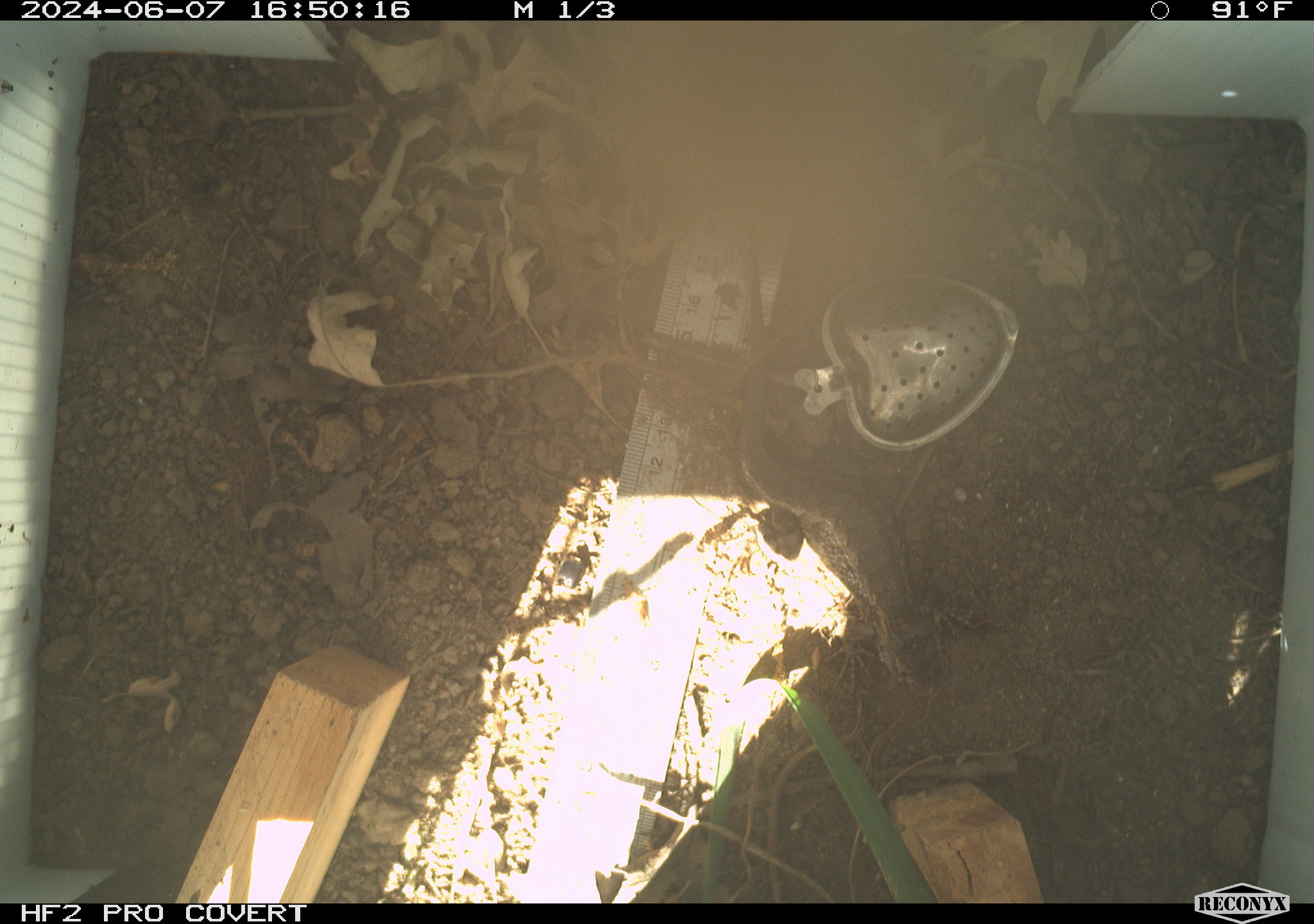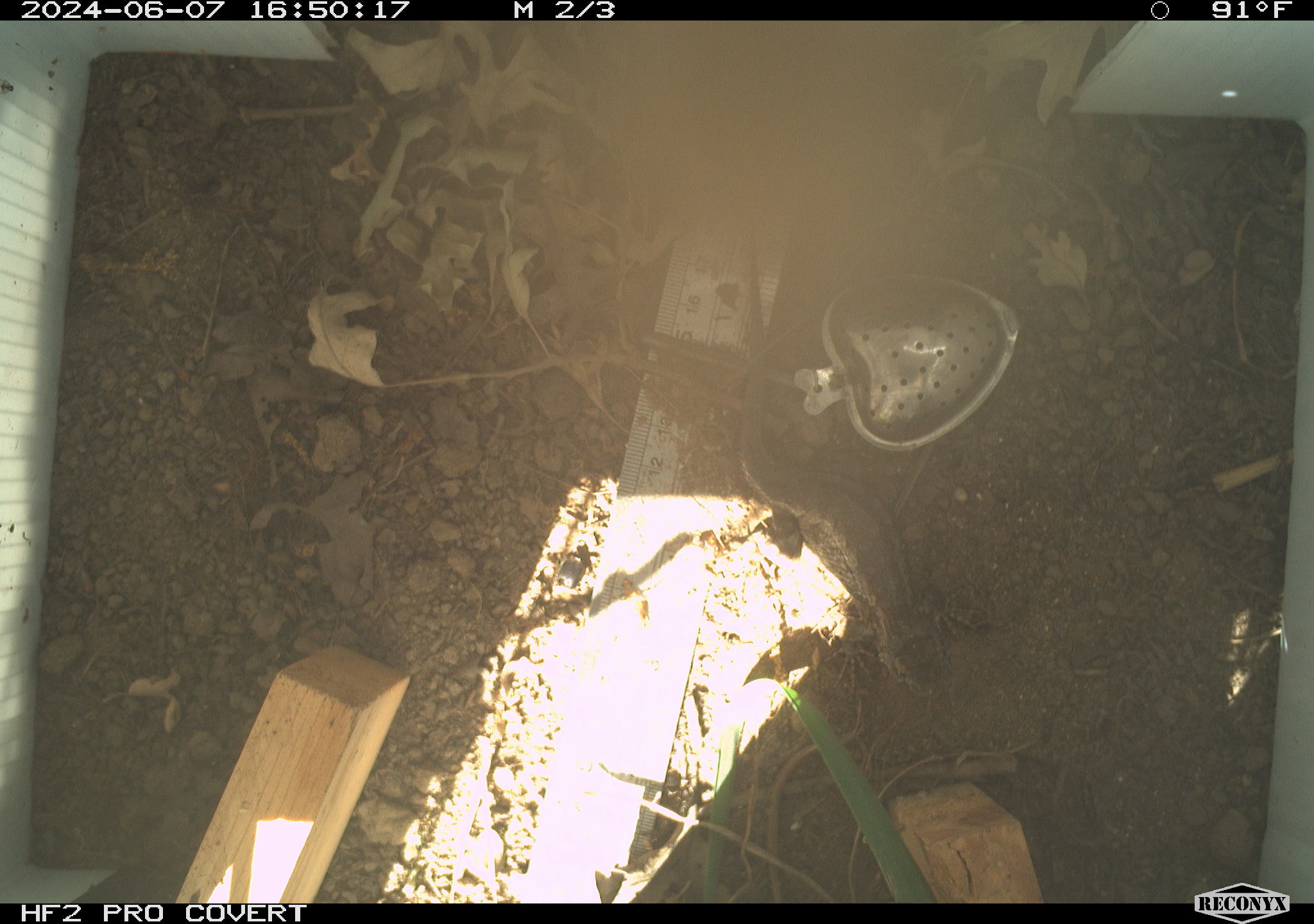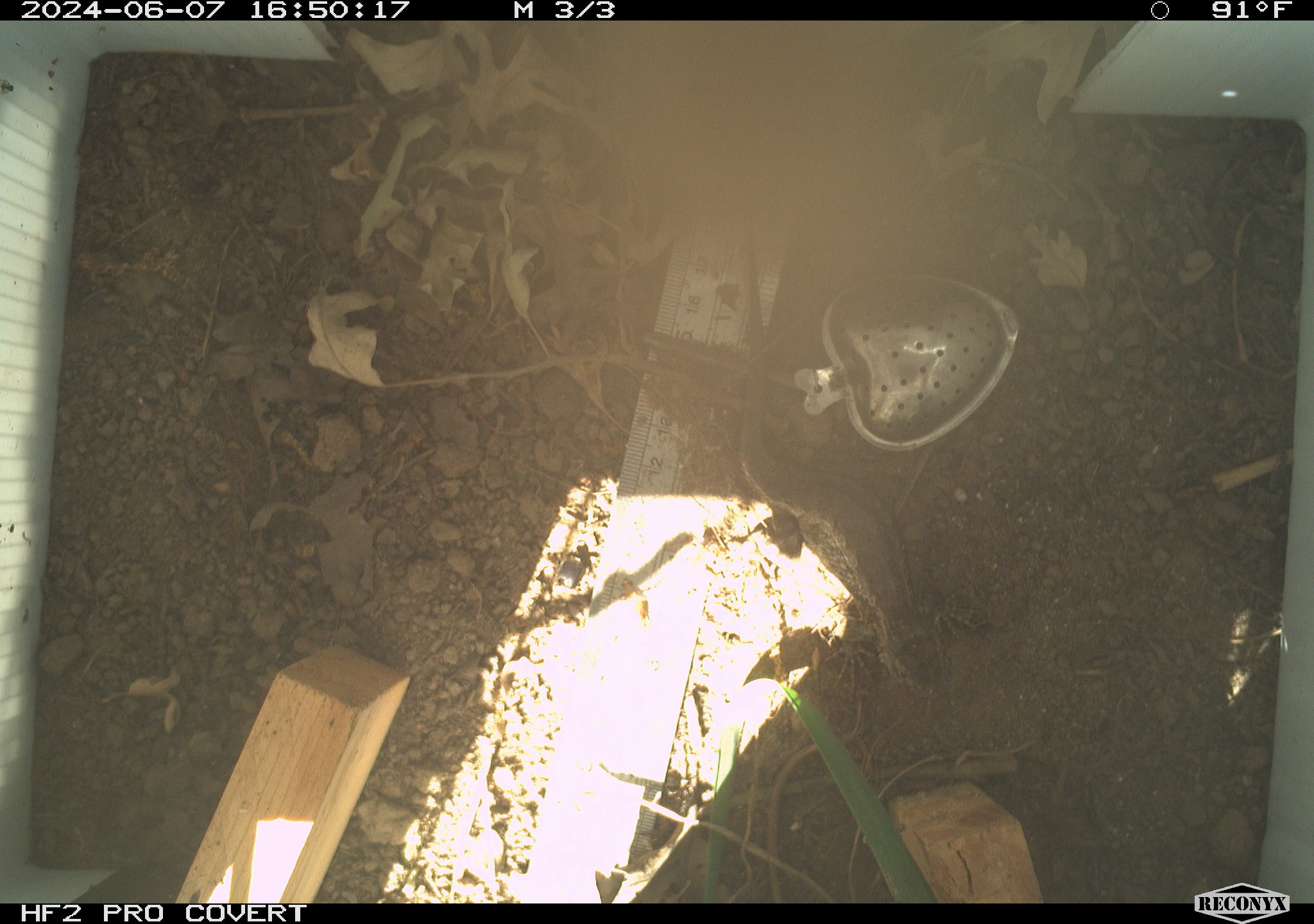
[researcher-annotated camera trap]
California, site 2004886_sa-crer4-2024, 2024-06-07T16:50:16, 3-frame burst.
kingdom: Animalia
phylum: Chordata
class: Reptilia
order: Squamata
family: Phrynosomatidae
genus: Sceloporus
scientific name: Sceloporus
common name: spiny lizards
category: sceloporus species